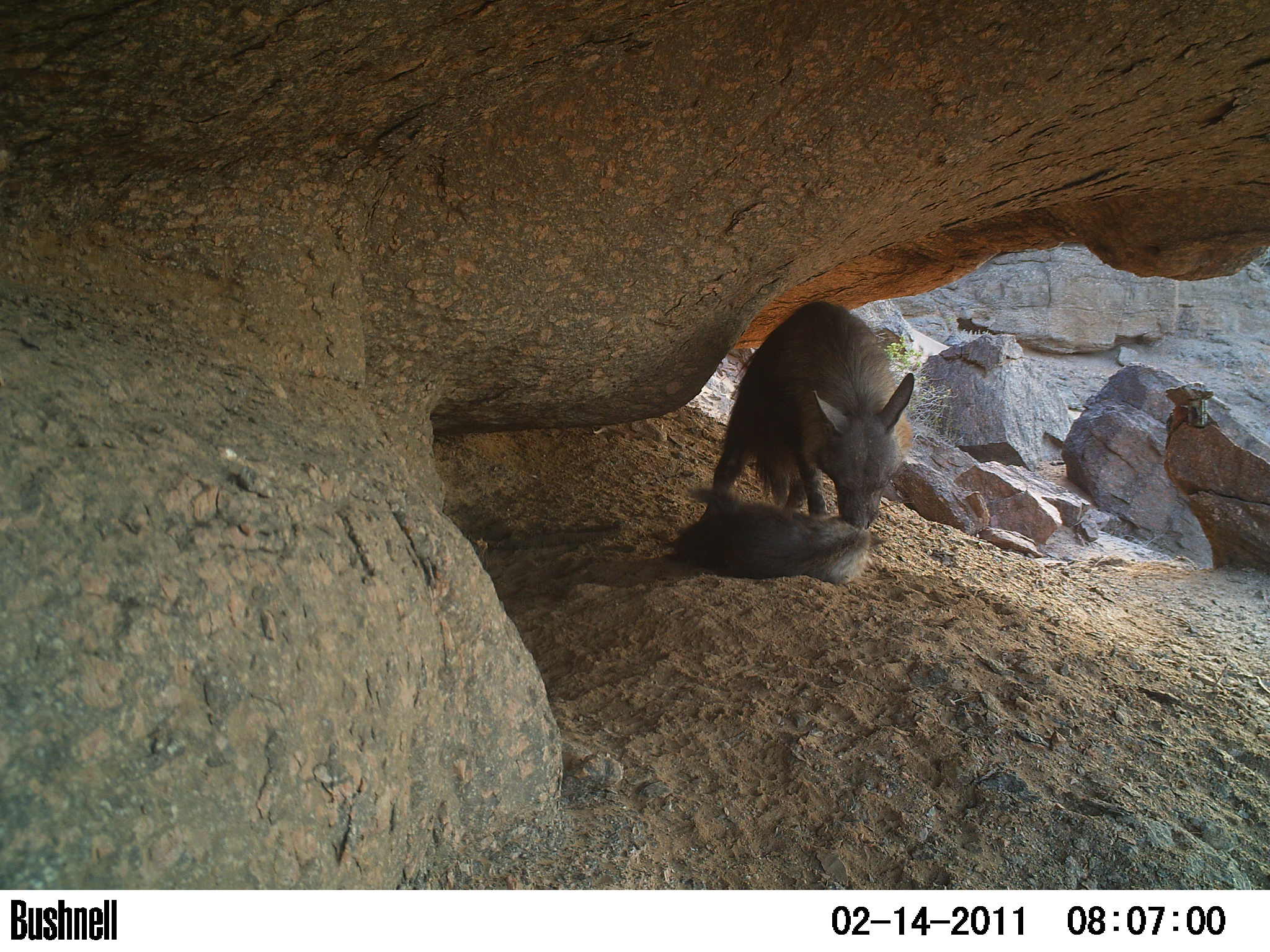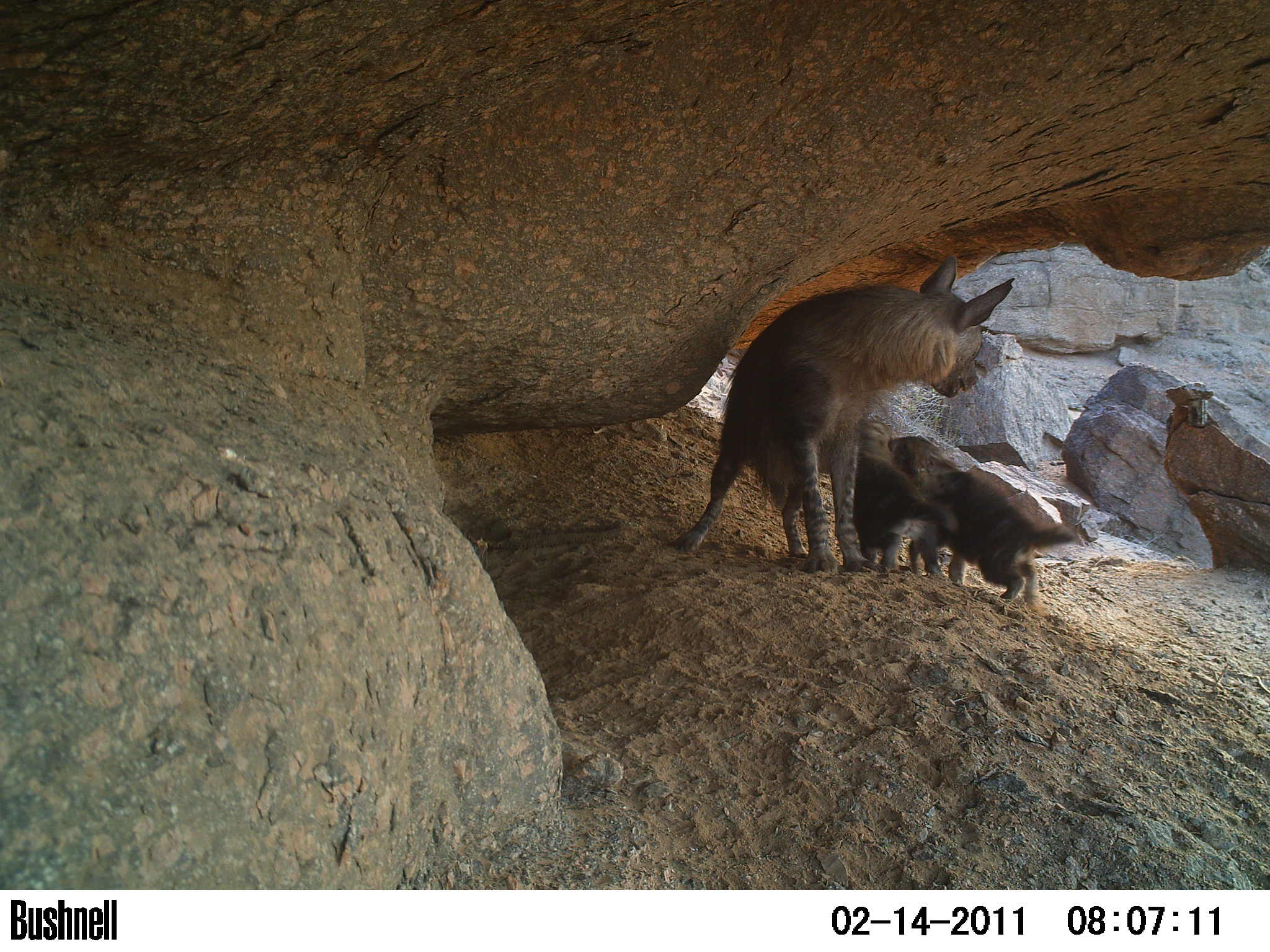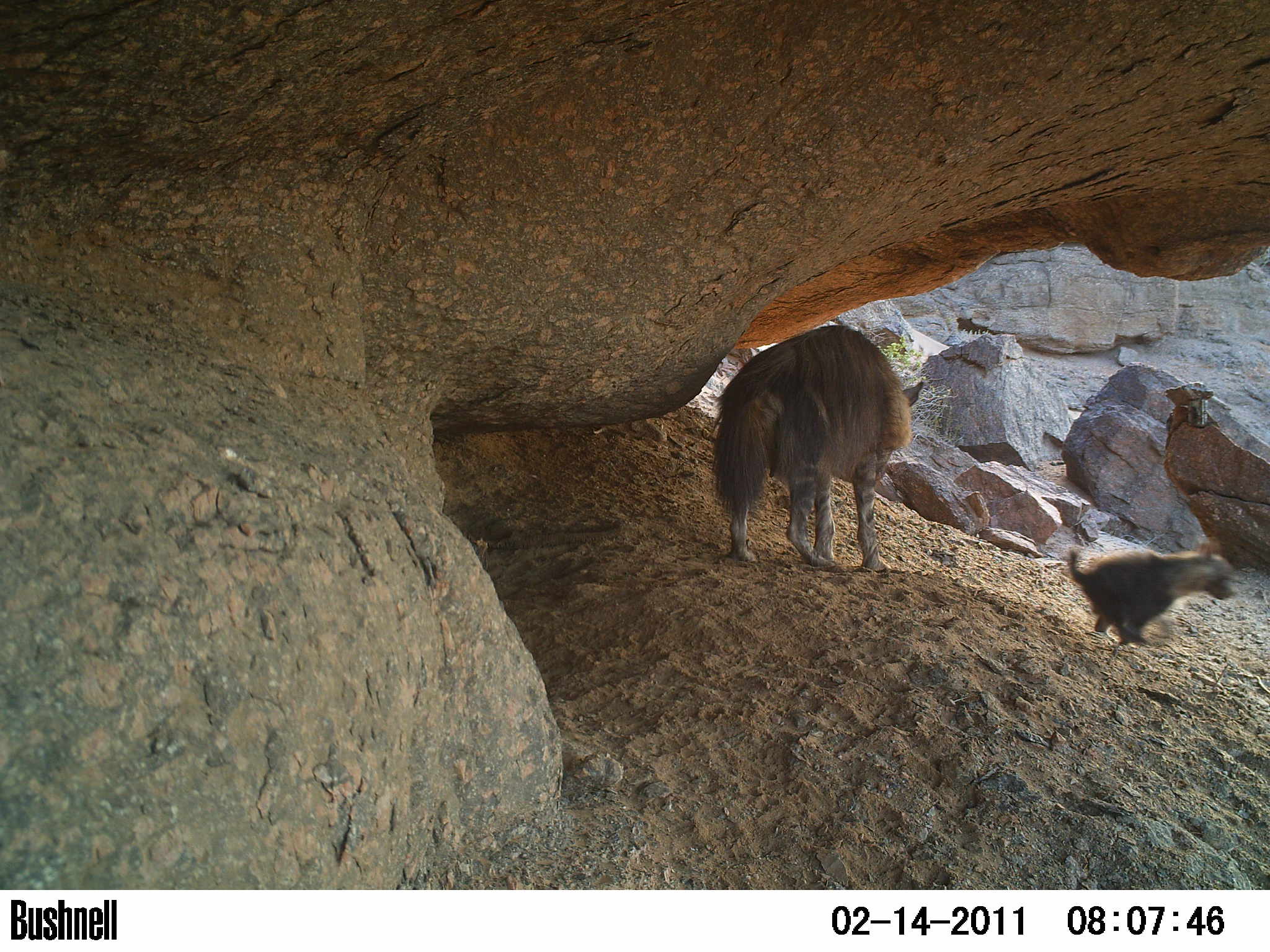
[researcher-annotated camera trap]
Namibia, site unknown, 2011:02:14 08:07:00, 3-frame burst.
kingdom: Animalia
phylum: Chordata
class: Mammalia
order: Carnivora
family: Hyaenidae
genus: Parahyaena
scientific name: Parahyaena brunnea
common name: brown hyena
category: hyaena brunnea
Hyaena brunnea (brown hyena) (Parahyaena brunnea).